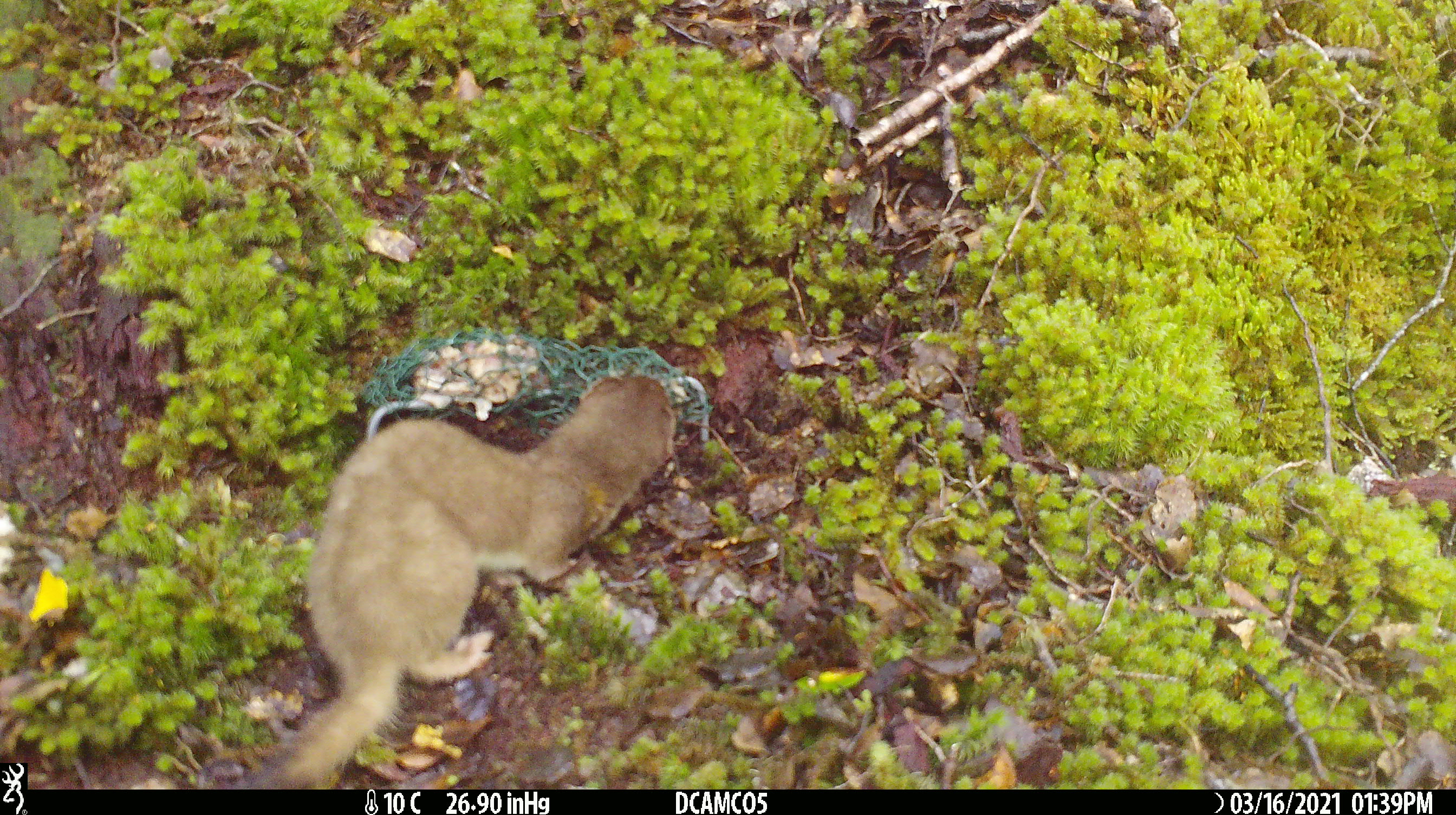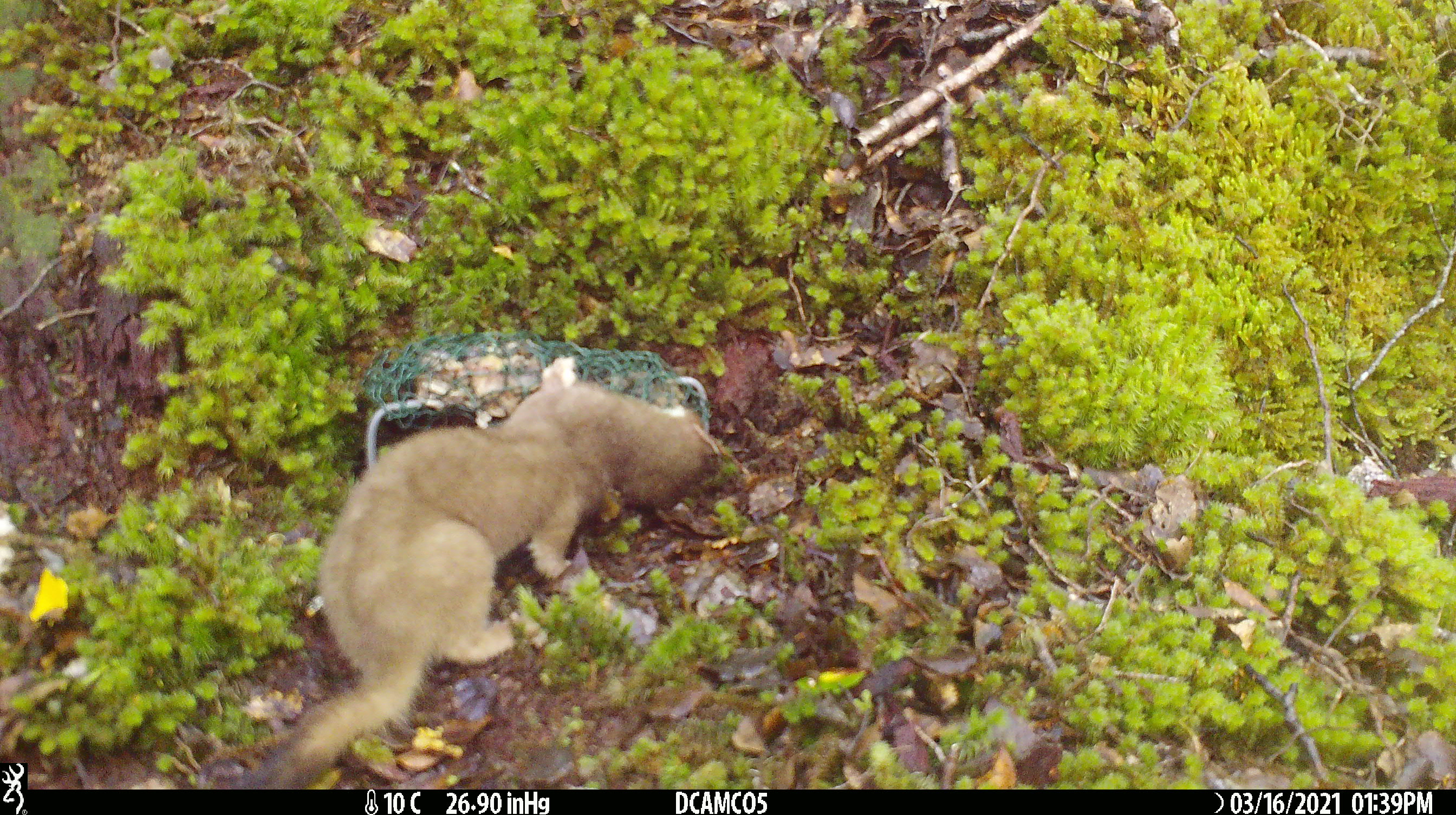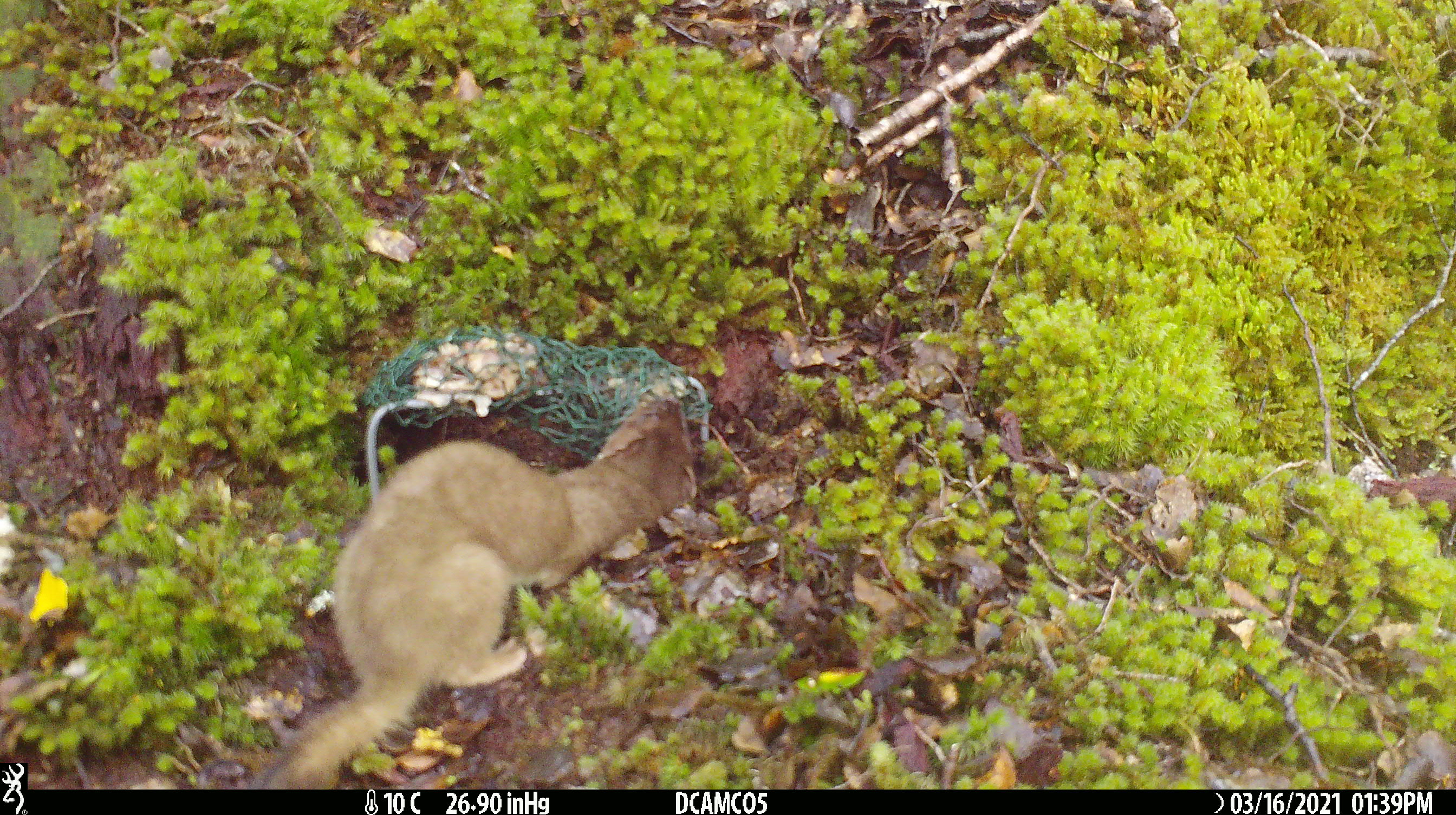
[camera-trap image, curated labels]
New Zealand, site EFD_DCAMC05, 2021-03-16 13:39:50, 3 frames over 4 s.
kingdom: Animalia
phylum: Chordata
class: Mammalia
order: Carnivora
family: Mustelidae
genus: Mustela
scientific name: Mustela erminea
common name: stoat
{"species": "stoat (Mustela erminea)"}